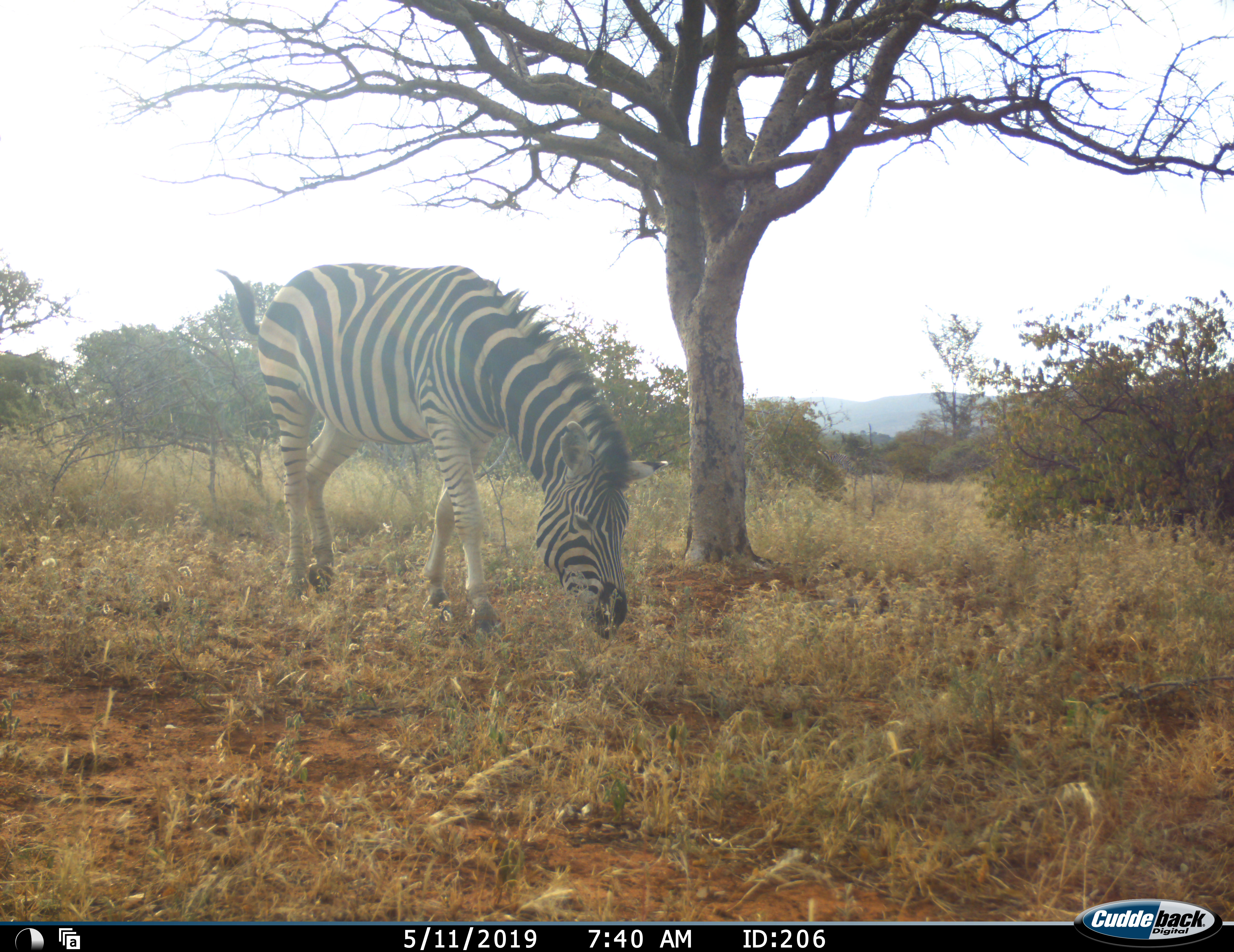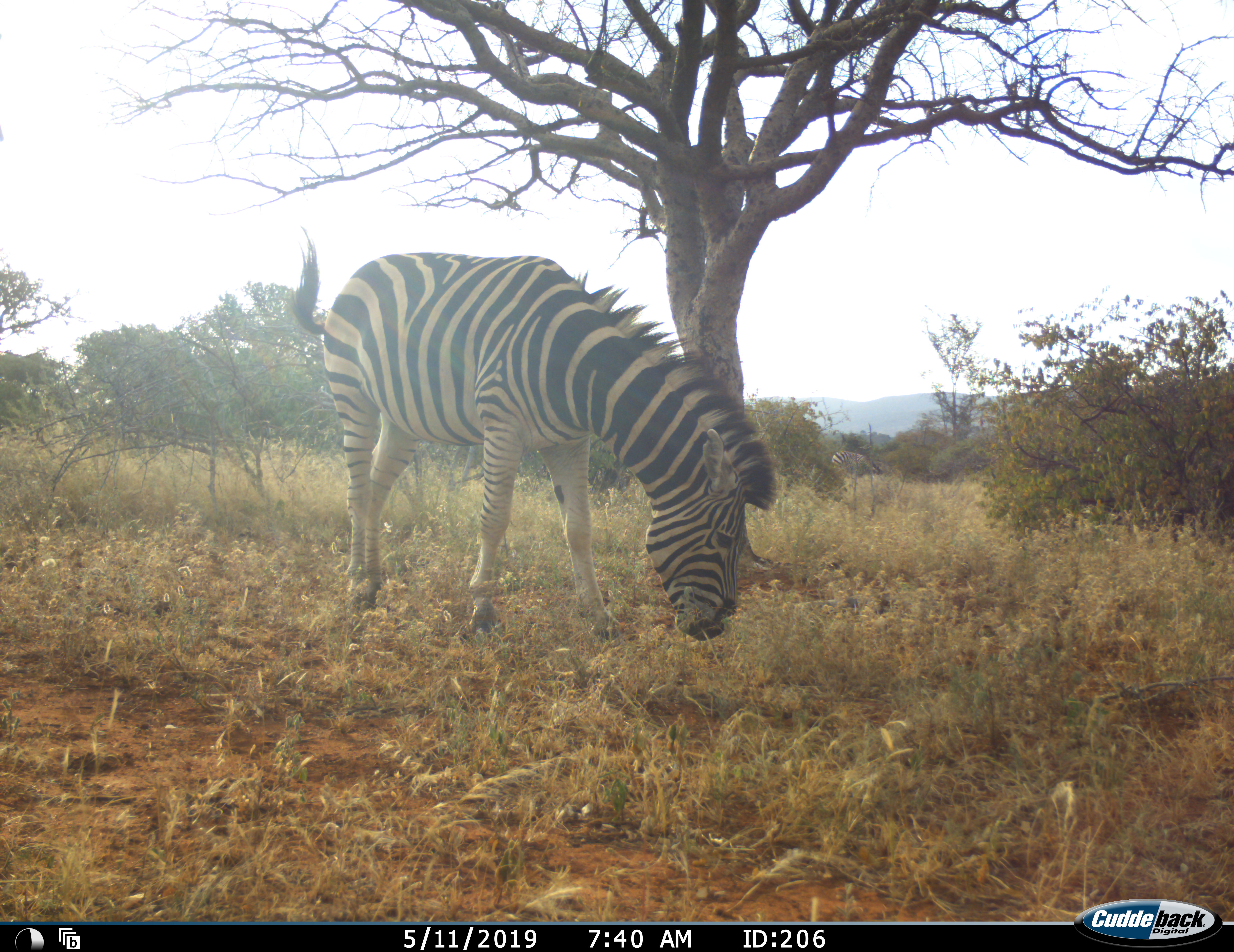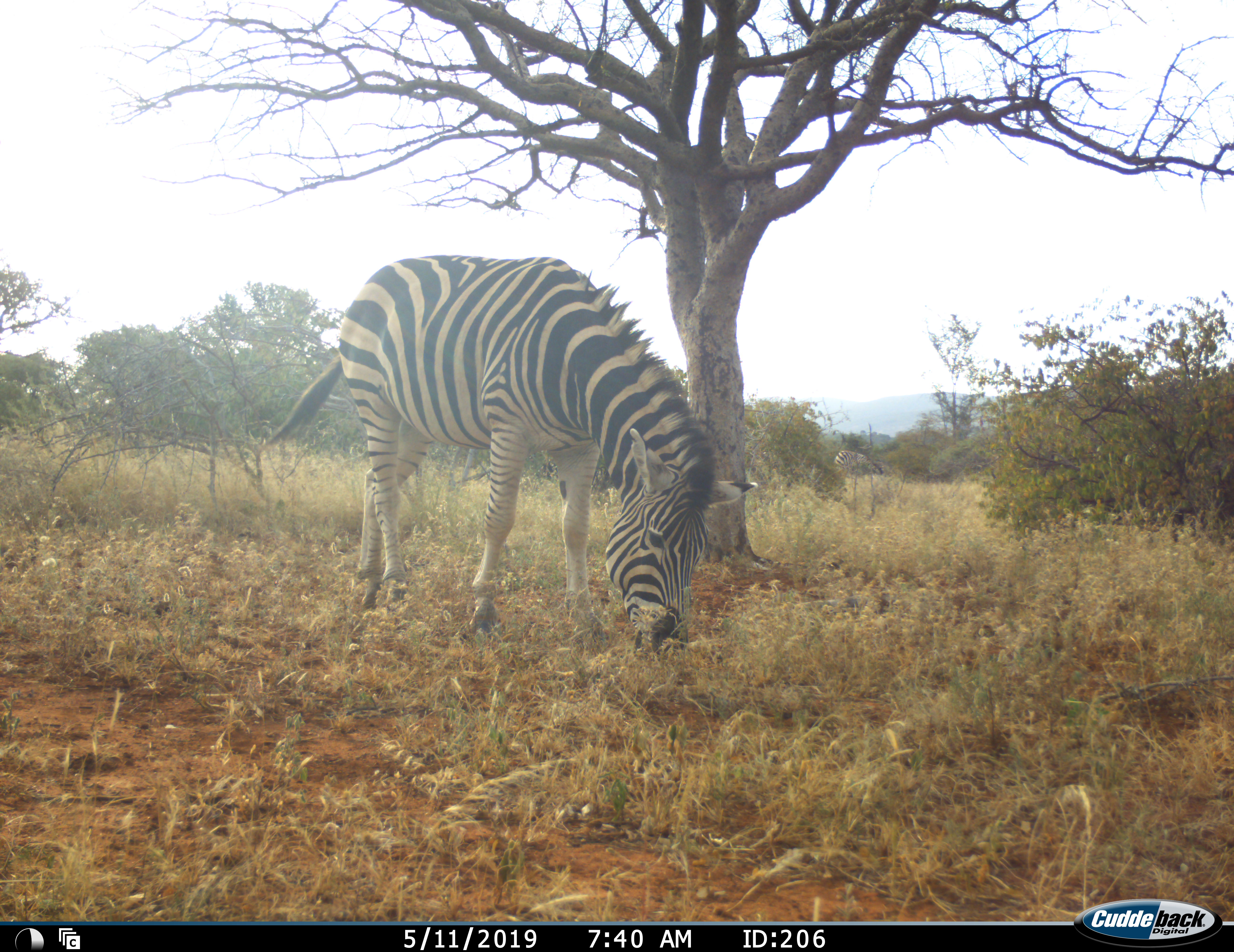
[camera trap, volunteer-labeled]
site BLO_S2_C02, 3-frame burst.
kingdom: Animalia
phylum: Chordata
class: Mammalia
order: Perissodactyla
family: Equidae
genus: Equus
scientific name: Equus quagga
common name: plains zebra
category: zebraplains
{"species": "zebraplains (plains zebra) (Equus quagga)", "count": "2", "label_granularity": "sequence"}